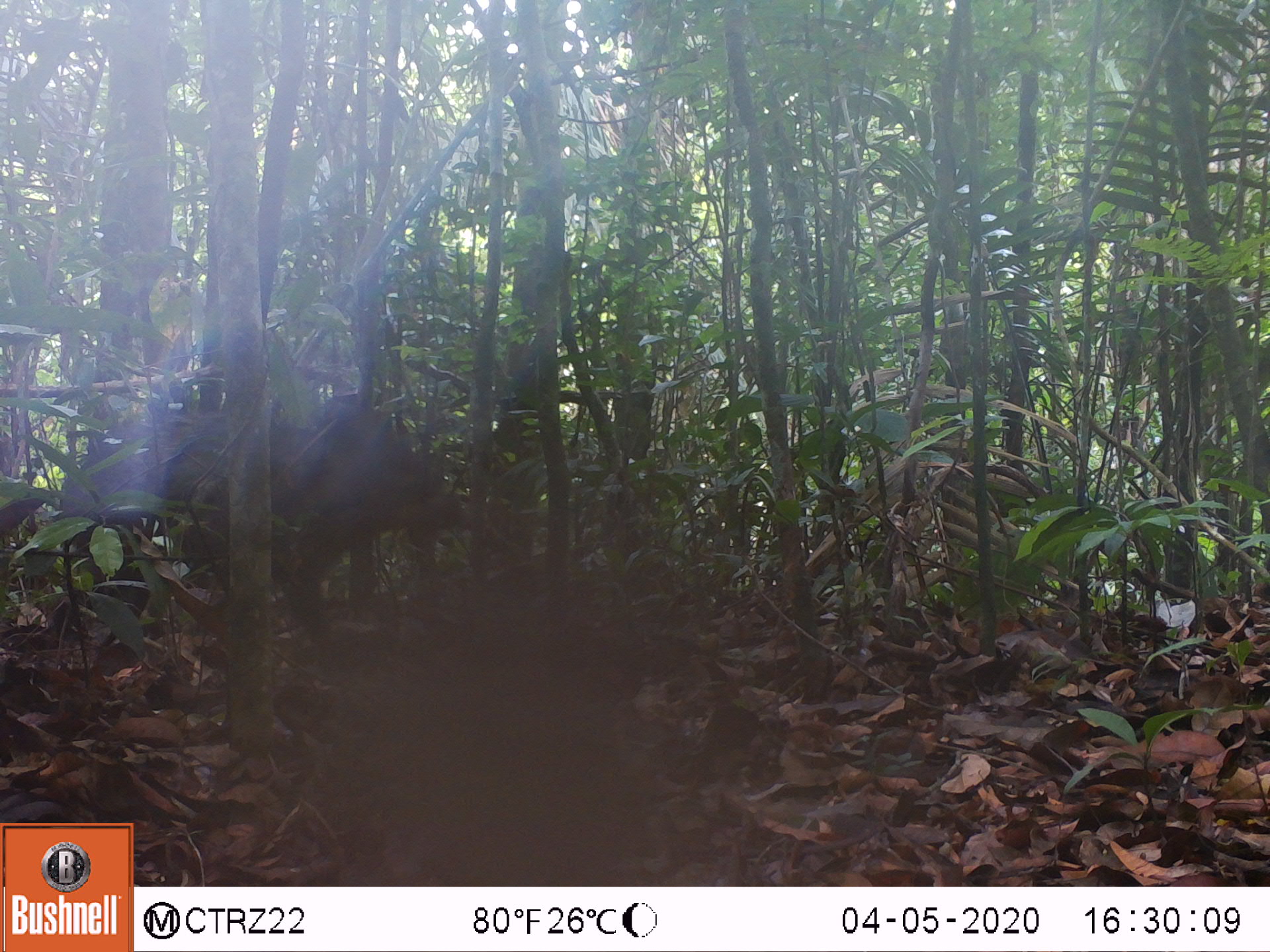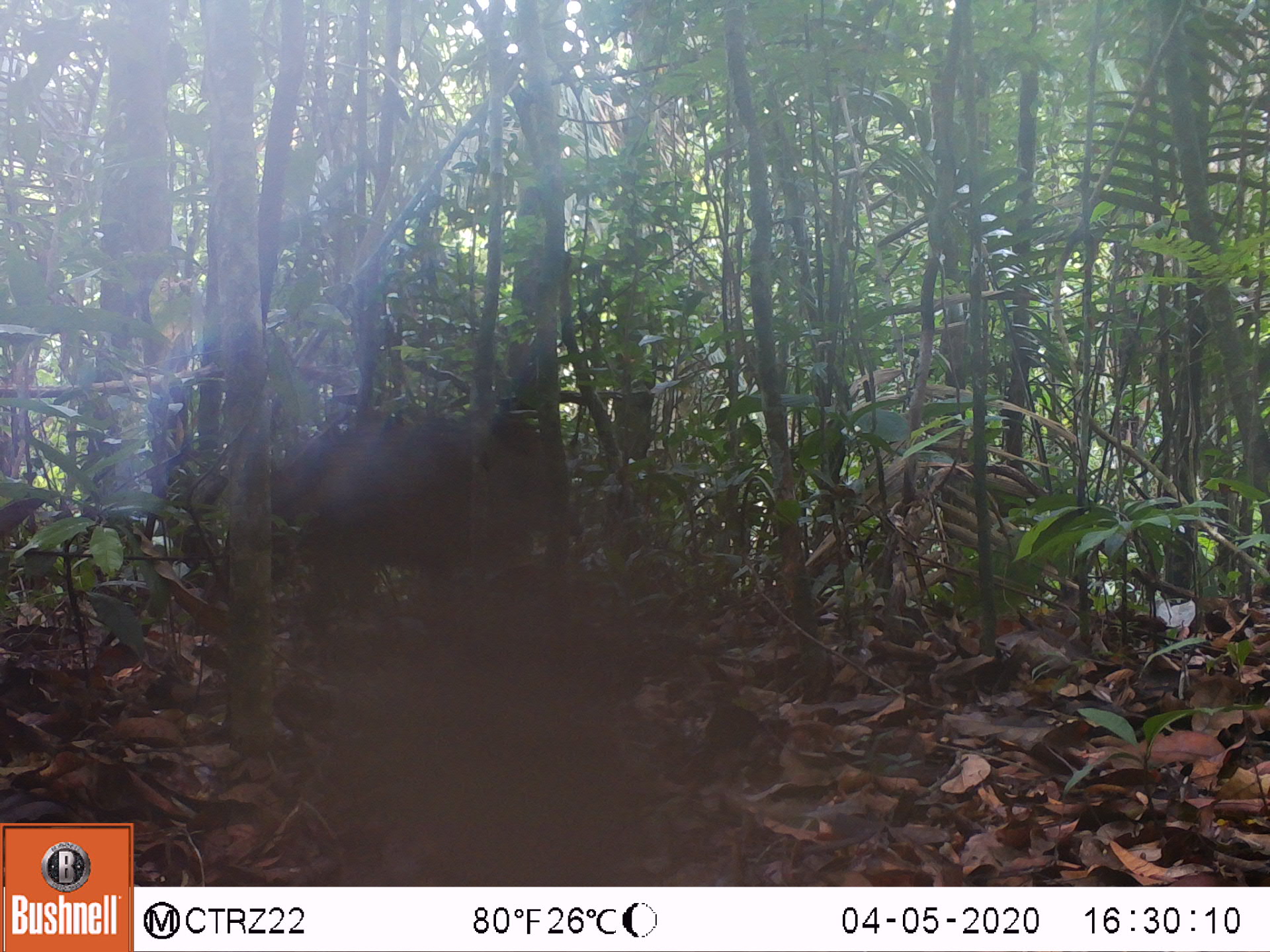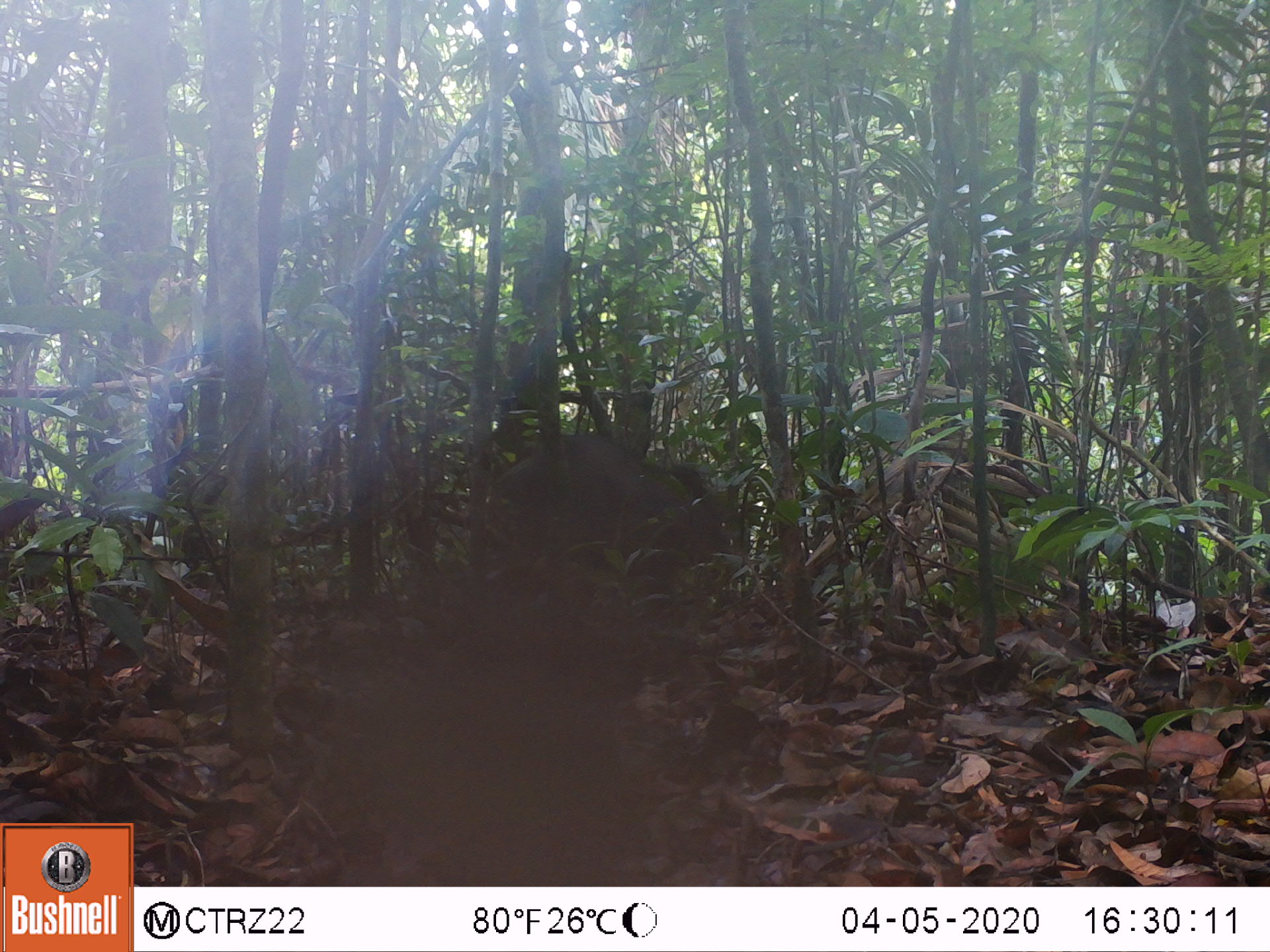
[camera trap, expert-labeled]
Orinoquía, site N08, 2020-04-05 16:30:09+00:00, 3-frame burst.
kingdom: Animalia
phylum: Chordata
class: Mammalia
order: Artiodactyla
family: Tayassuidae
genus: Pecari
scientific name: Pecari tajacu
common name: collared peccary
Collared peccary (Pecari tajacu).